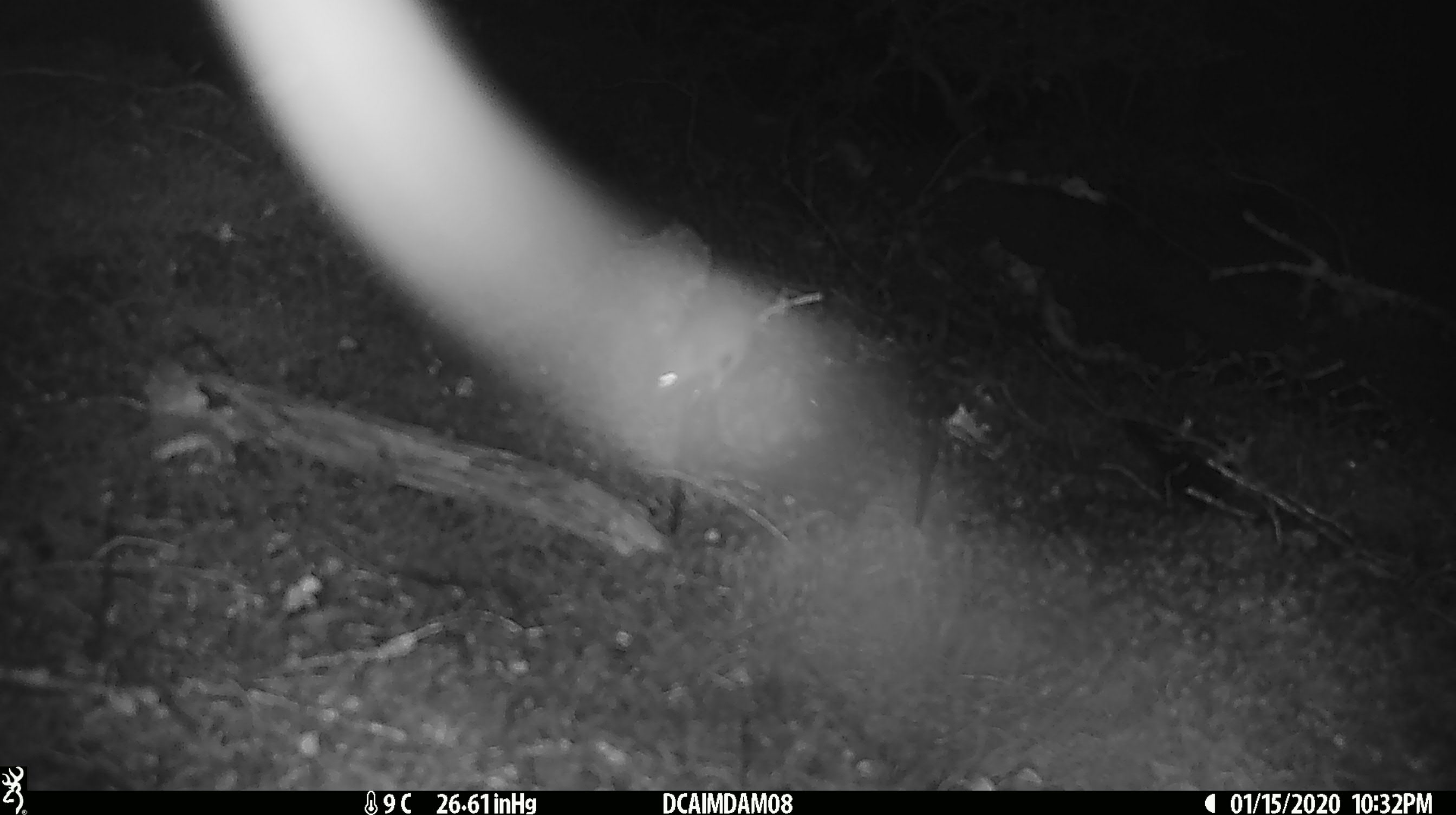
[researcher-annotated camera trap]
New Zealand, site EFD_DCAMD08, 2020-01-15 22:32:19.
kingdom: Animalia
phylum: Chordata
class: Mammalia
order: Rodentia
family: Muridae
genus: Mus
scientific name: Mus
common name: mouse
Mouse (Mus).